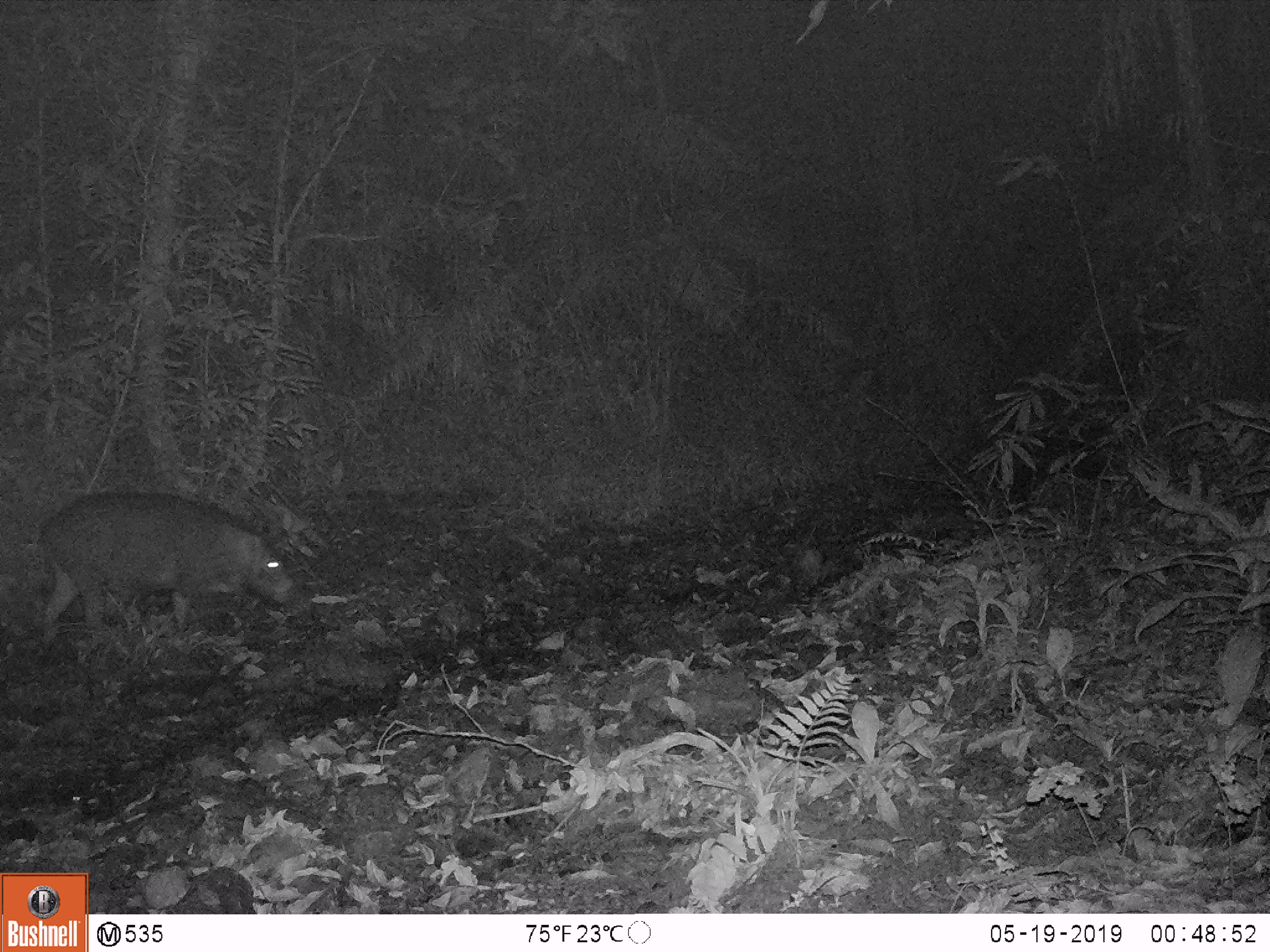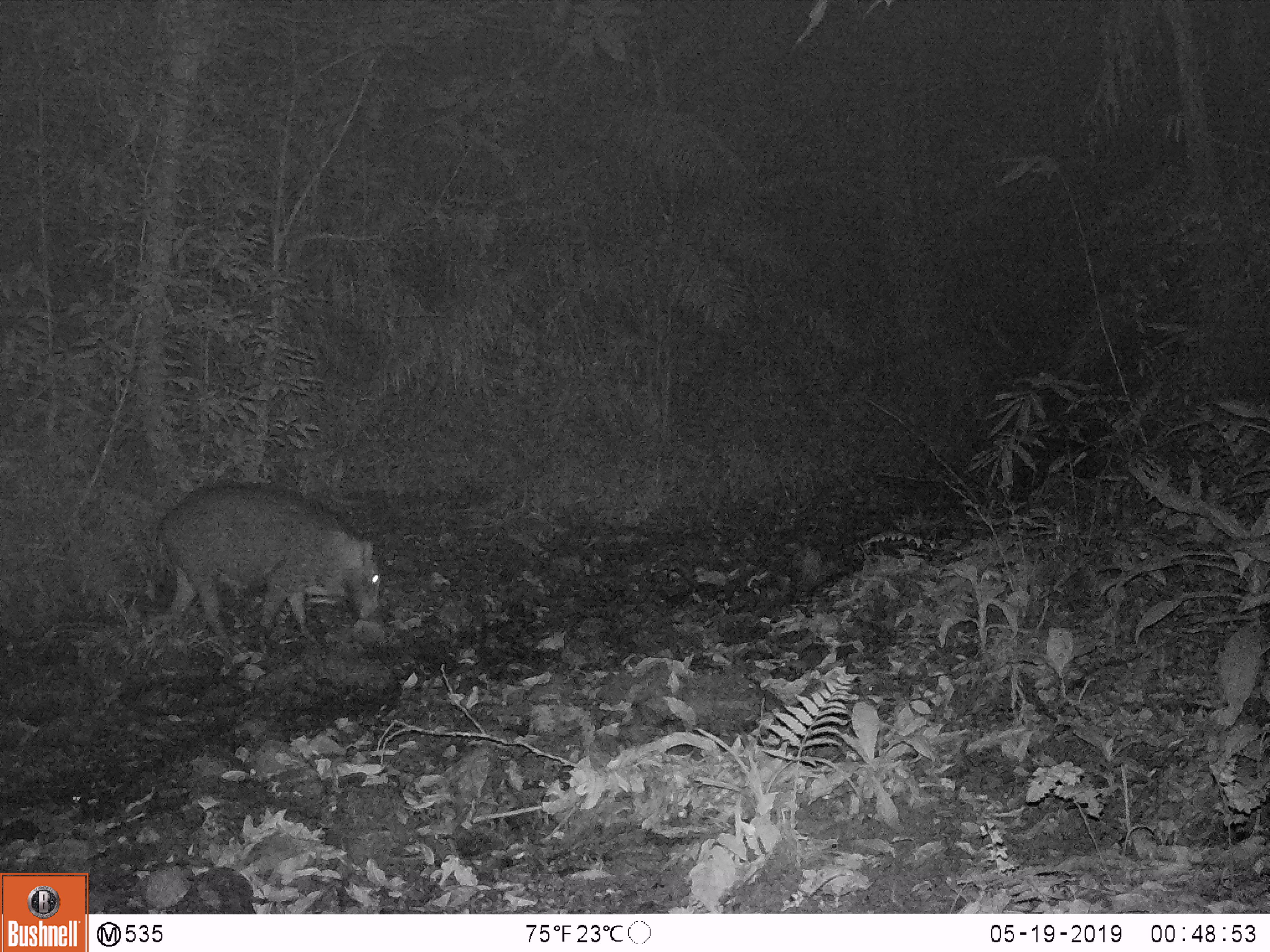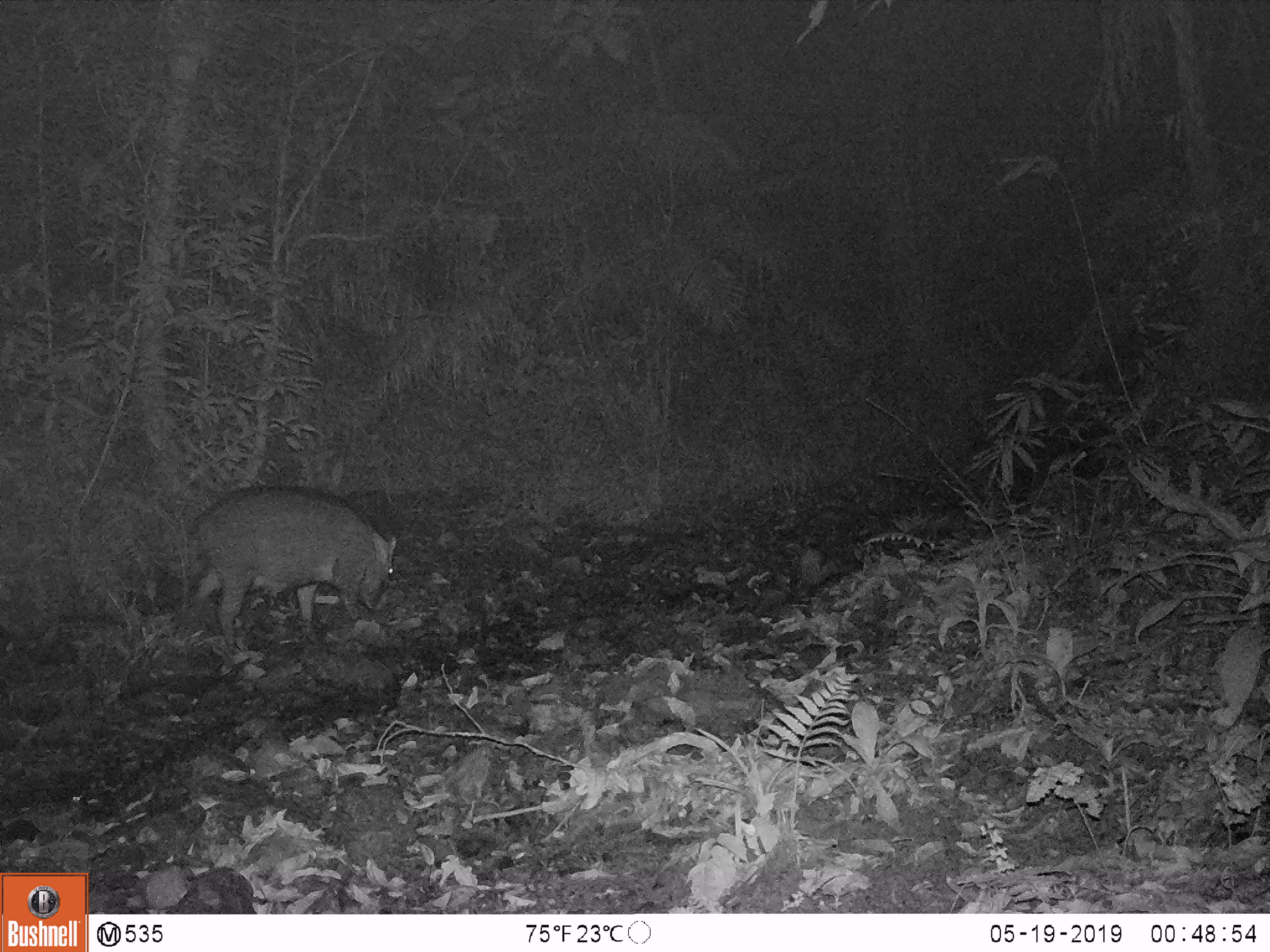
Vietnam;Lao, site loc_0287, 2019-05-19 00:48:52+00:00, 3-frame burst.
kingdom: Animalia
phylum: Chordata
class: Mammalia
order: Artiodactyla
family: Suidae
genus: Sus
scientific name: Sus scrofa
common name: eurasian wild pig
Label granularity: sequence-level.